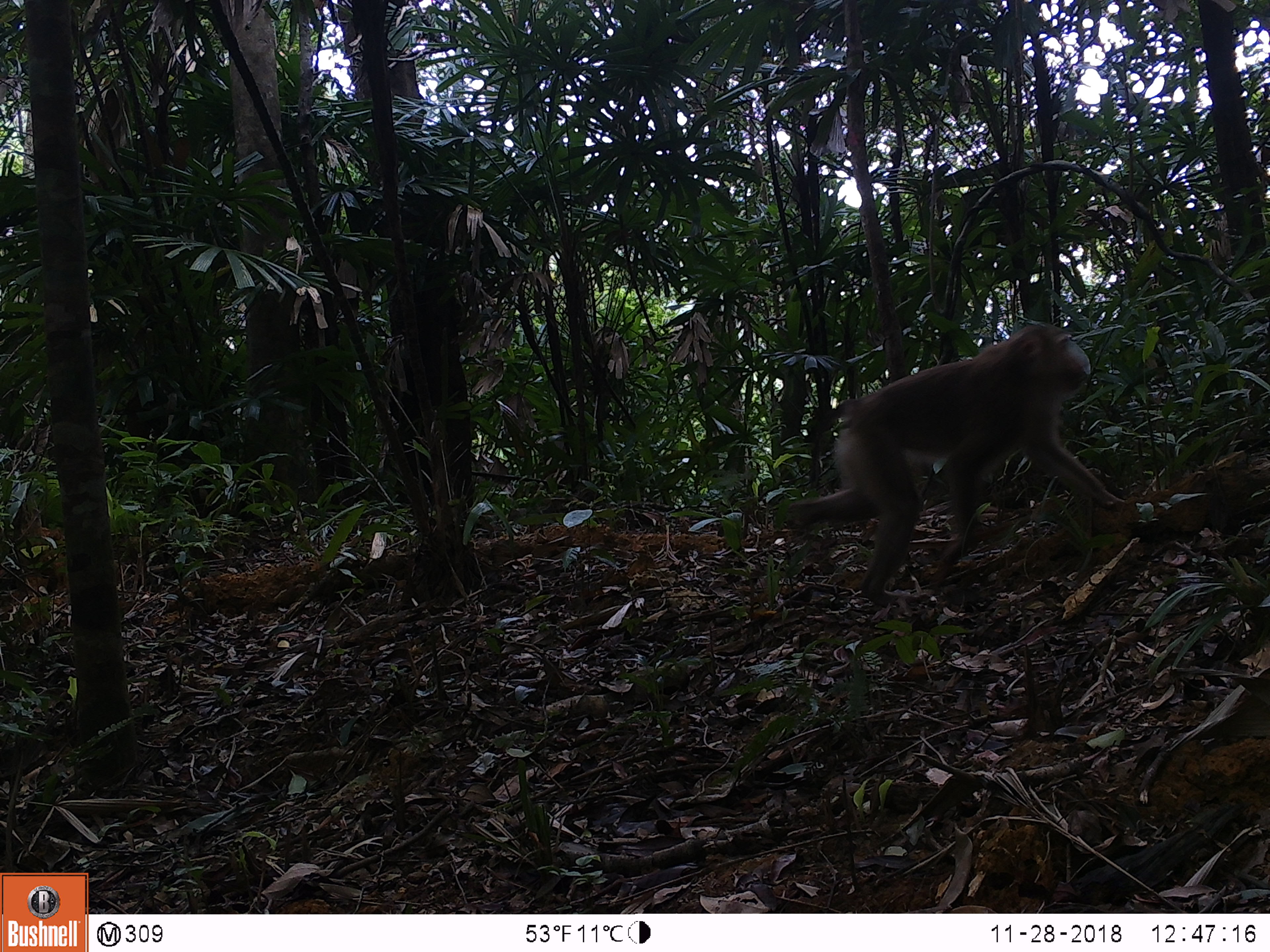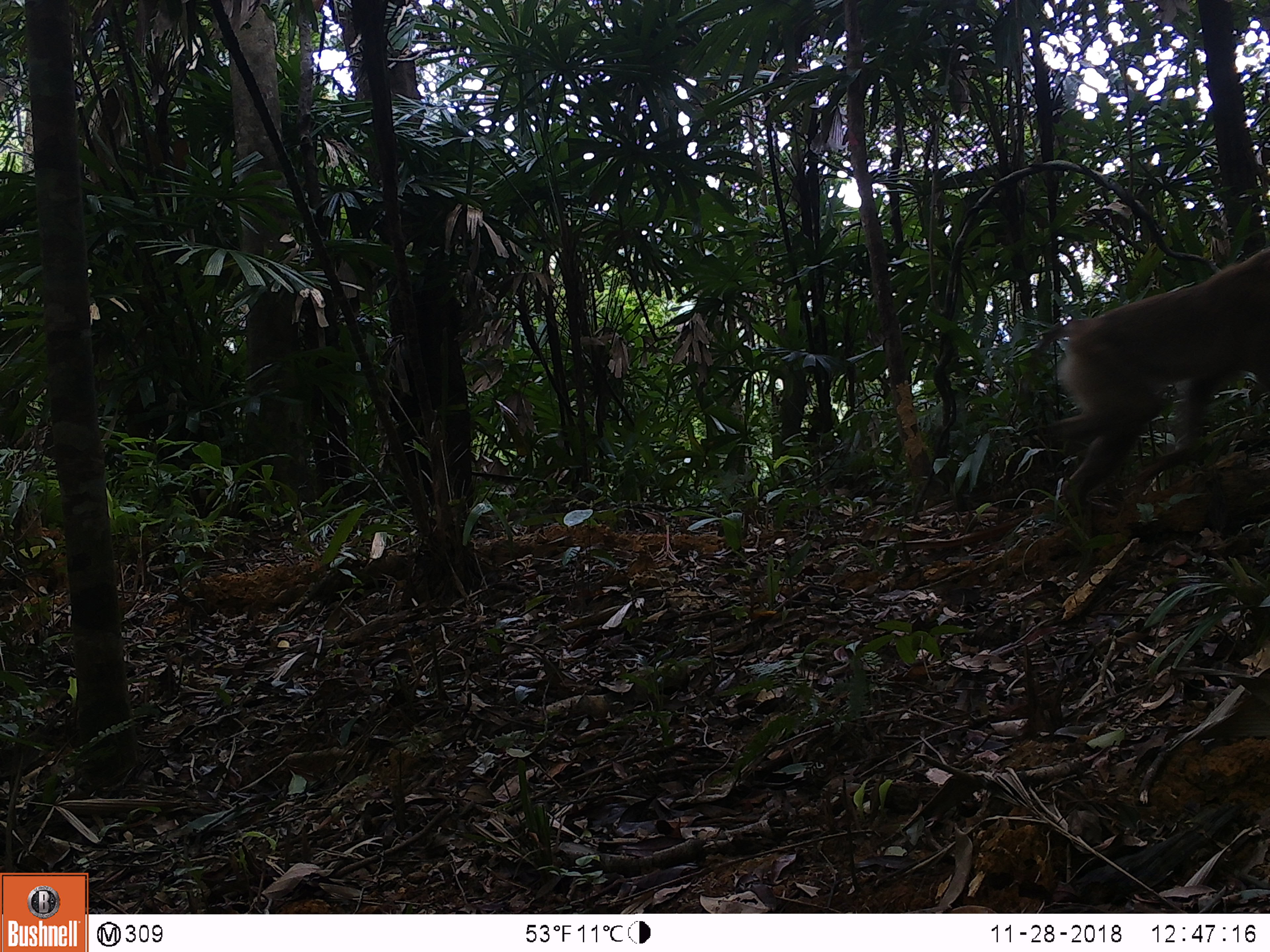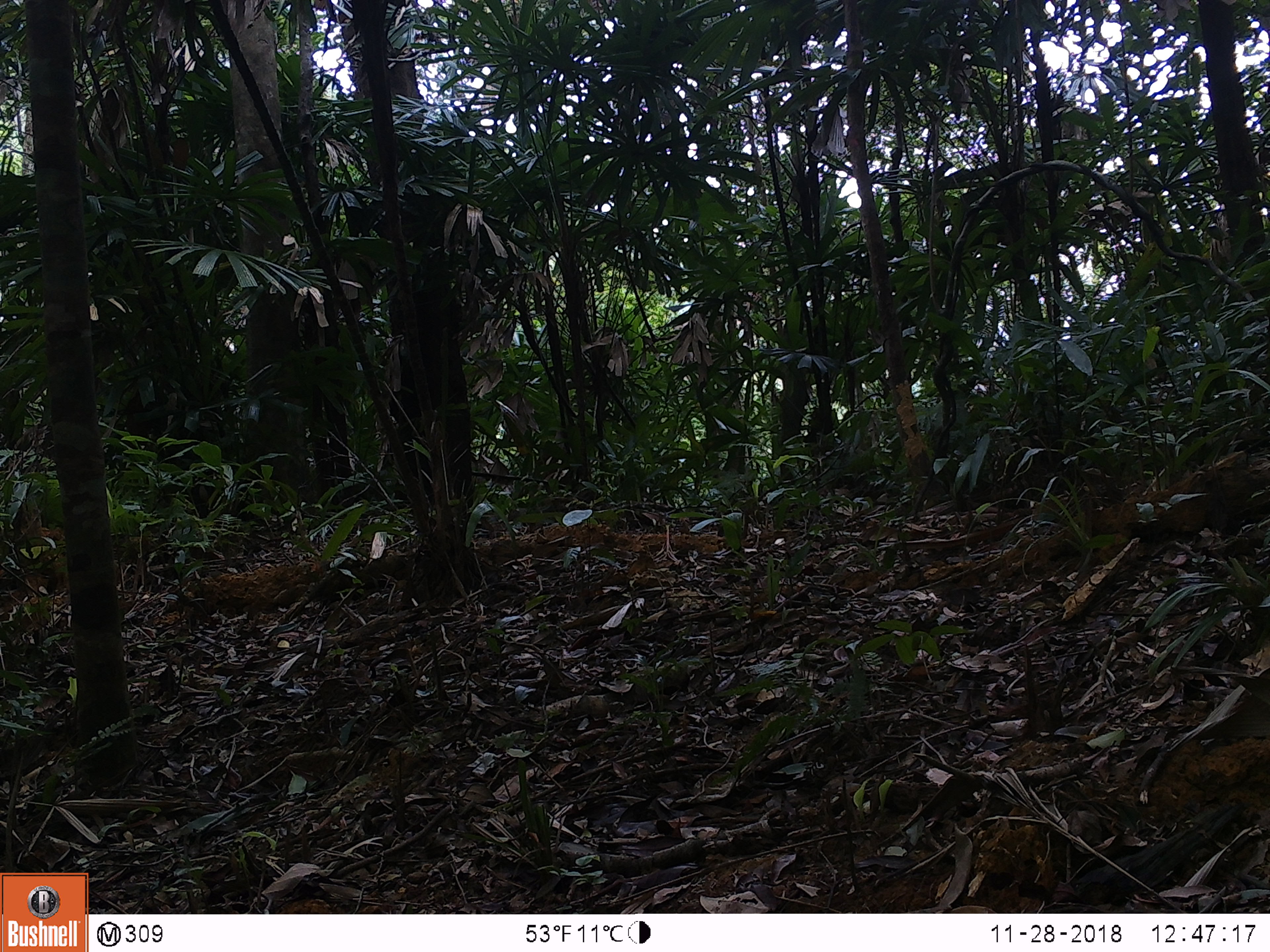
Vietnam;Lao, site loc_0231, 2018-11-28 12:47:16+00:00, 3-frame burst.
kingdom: Animalia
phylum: Chordata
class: Mammalia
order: Primates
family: Cercopithecidae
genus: Macaca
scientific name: Macaca nemestrina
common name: pig-tailed macaque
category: pig tailed macaque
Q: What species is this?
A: Pig tailed macaque (pig-tailed macaque) (Macaca nemestrina).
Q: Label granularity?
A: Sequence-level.